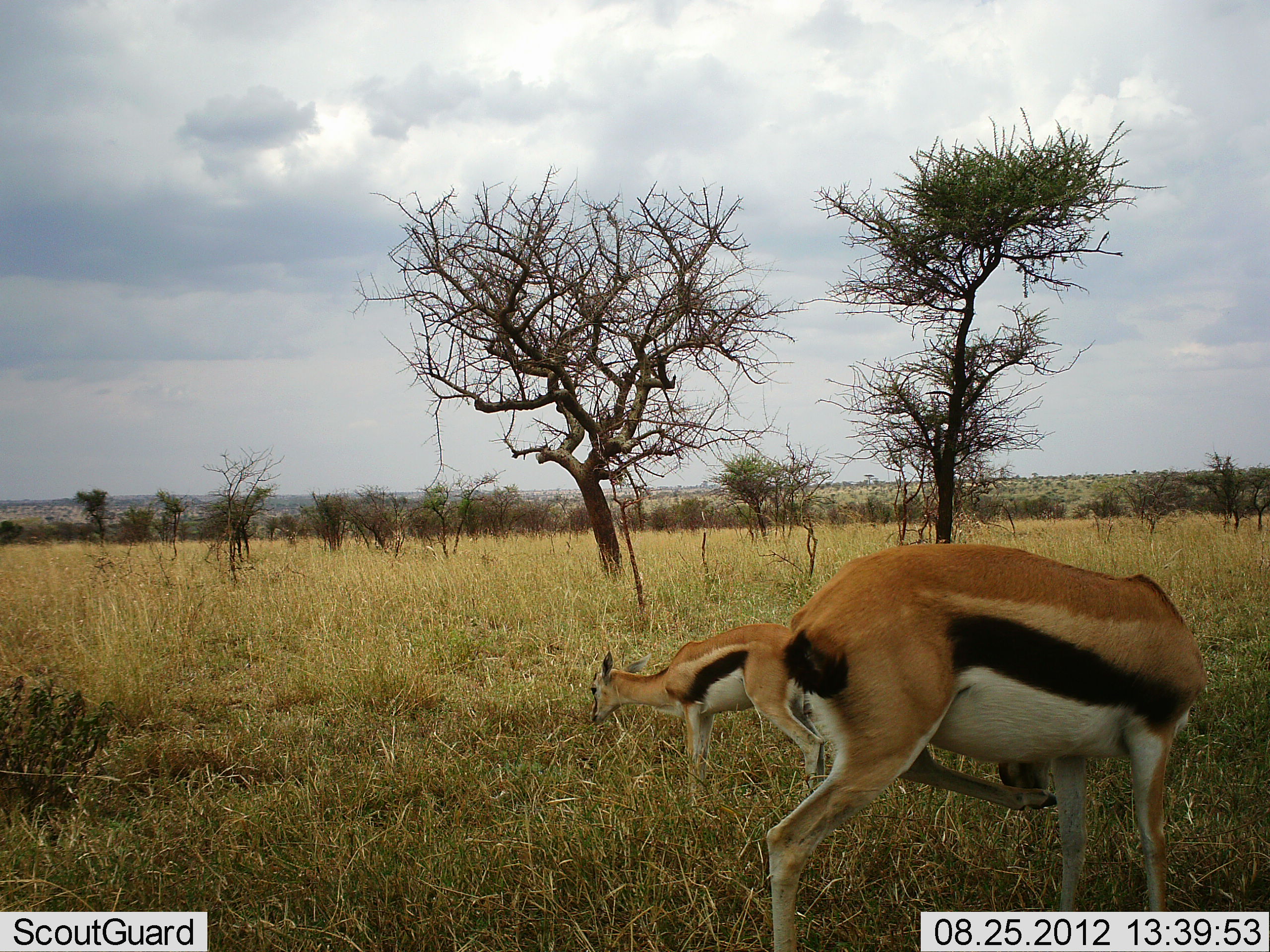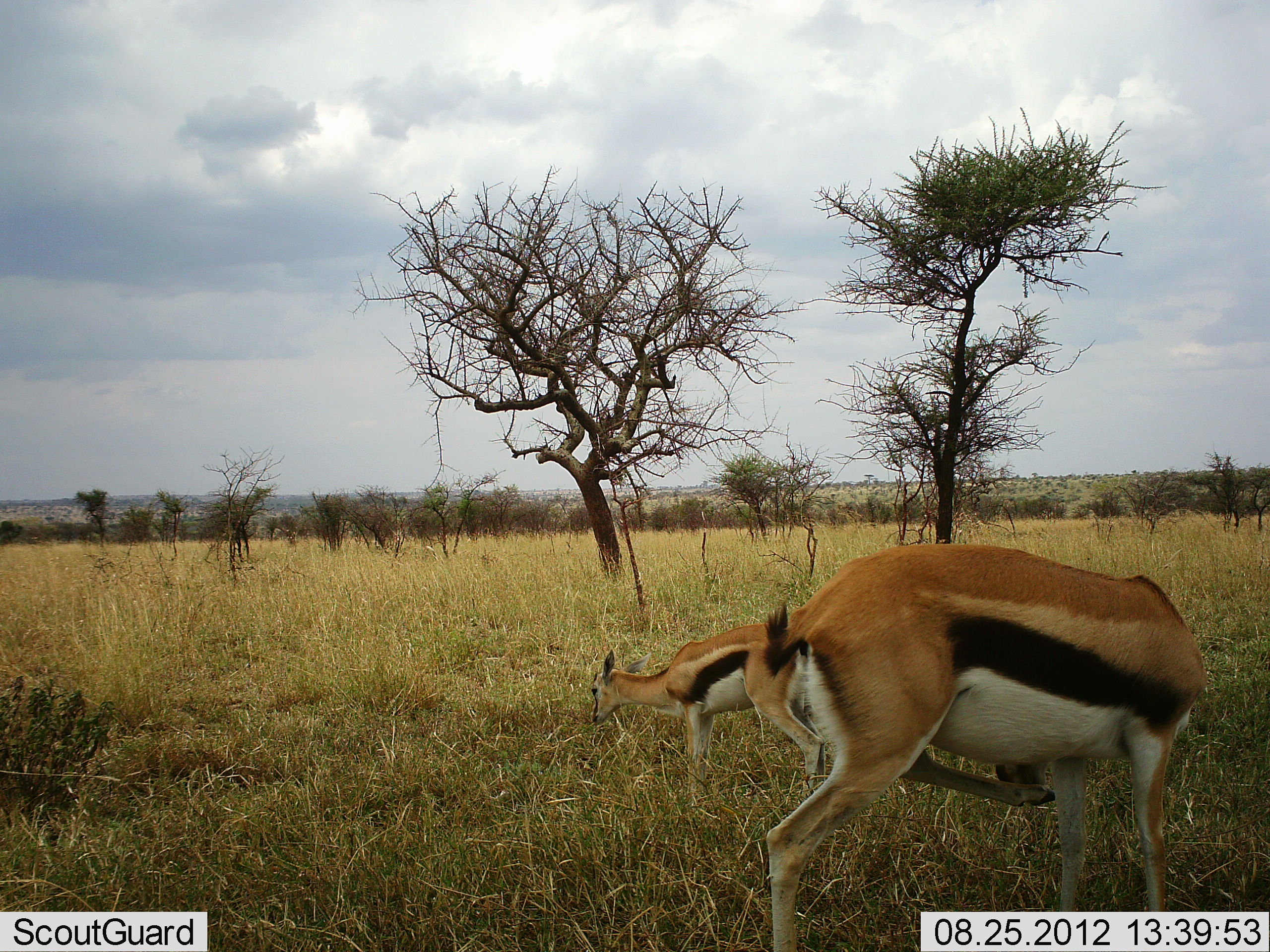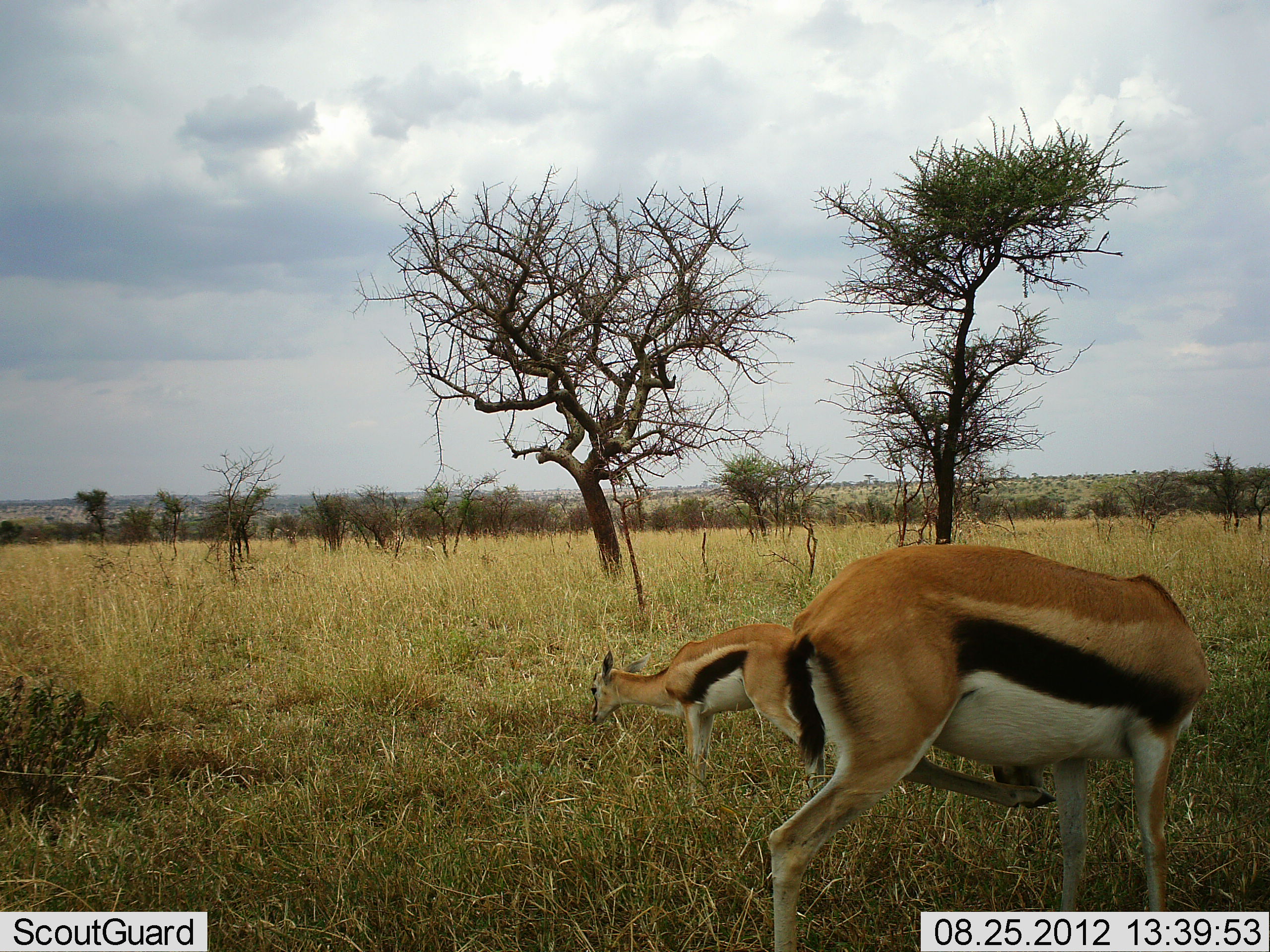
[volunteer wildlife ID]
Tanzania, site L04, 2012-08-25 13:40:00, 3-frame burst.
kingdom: Animalia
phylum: Chordata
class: Mammalia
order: Artiodactyla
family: Bovidae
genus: Eudorcas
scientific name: Eudorcas thomsonii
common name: thomson's gazelle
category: gazellethomsons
Gazellethomsons (thomson's gazelle) (Eudorcas thomsonii), count 2. Behavior (volunteer vote fractions): standing 90%, resting 0%, moving 10%, interacting 0%. Young present (vote fraction): 20%. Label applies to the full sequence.